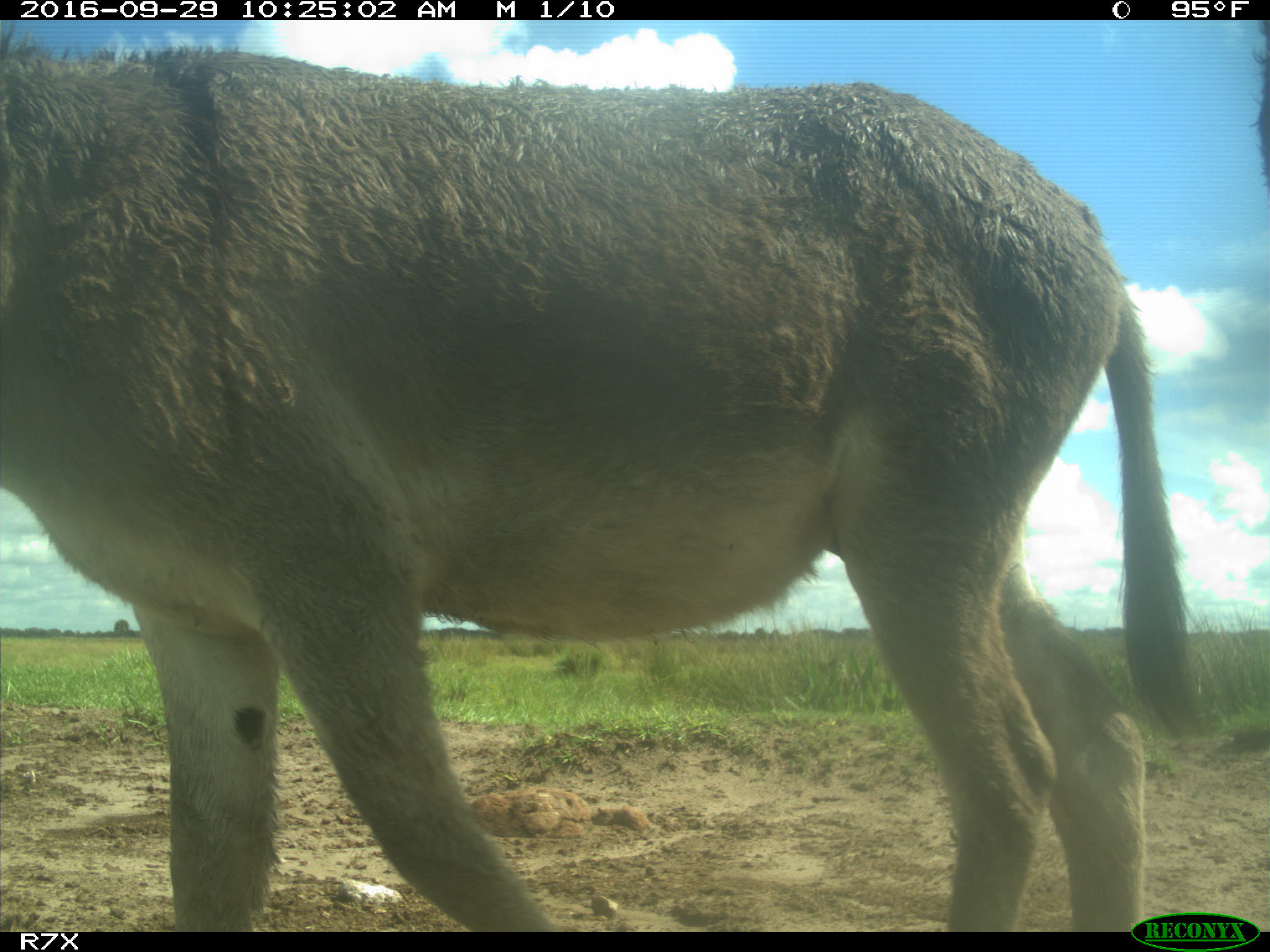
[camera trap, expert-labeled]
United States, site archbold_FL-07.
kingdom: Animalia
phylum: Chordata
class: Mammalia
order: Perissodactyla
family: Equidae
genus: Equus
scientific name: Equus africanus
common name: african wild ass